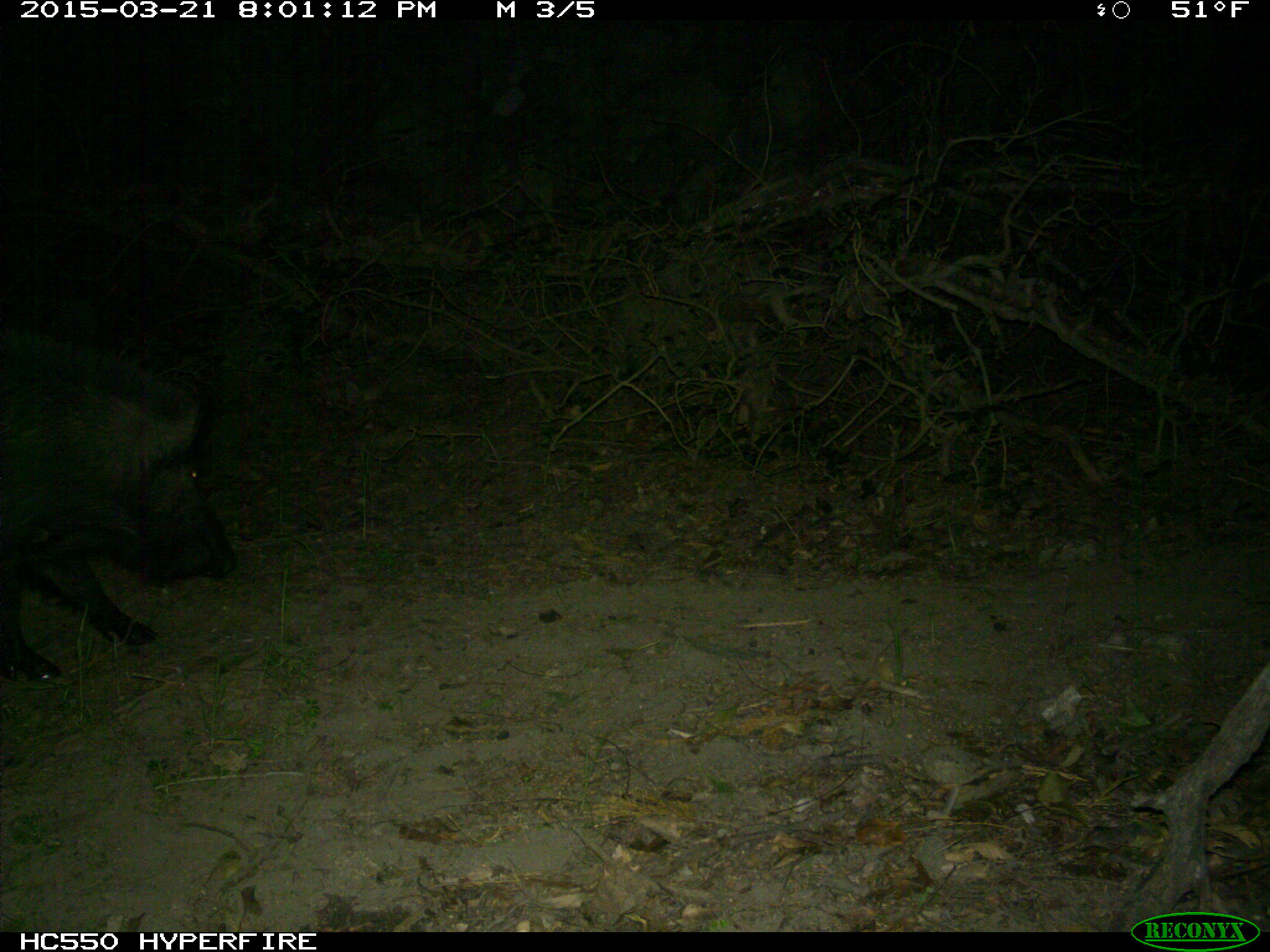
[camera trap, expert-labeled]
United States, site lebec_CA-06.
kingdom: Animalia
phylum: Chordata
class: Mammalia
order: Artiodactyla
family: Suidae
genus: Sus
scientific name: Sus scrofa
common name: wild boar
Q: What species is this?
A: Sus scrofa (wild boar).